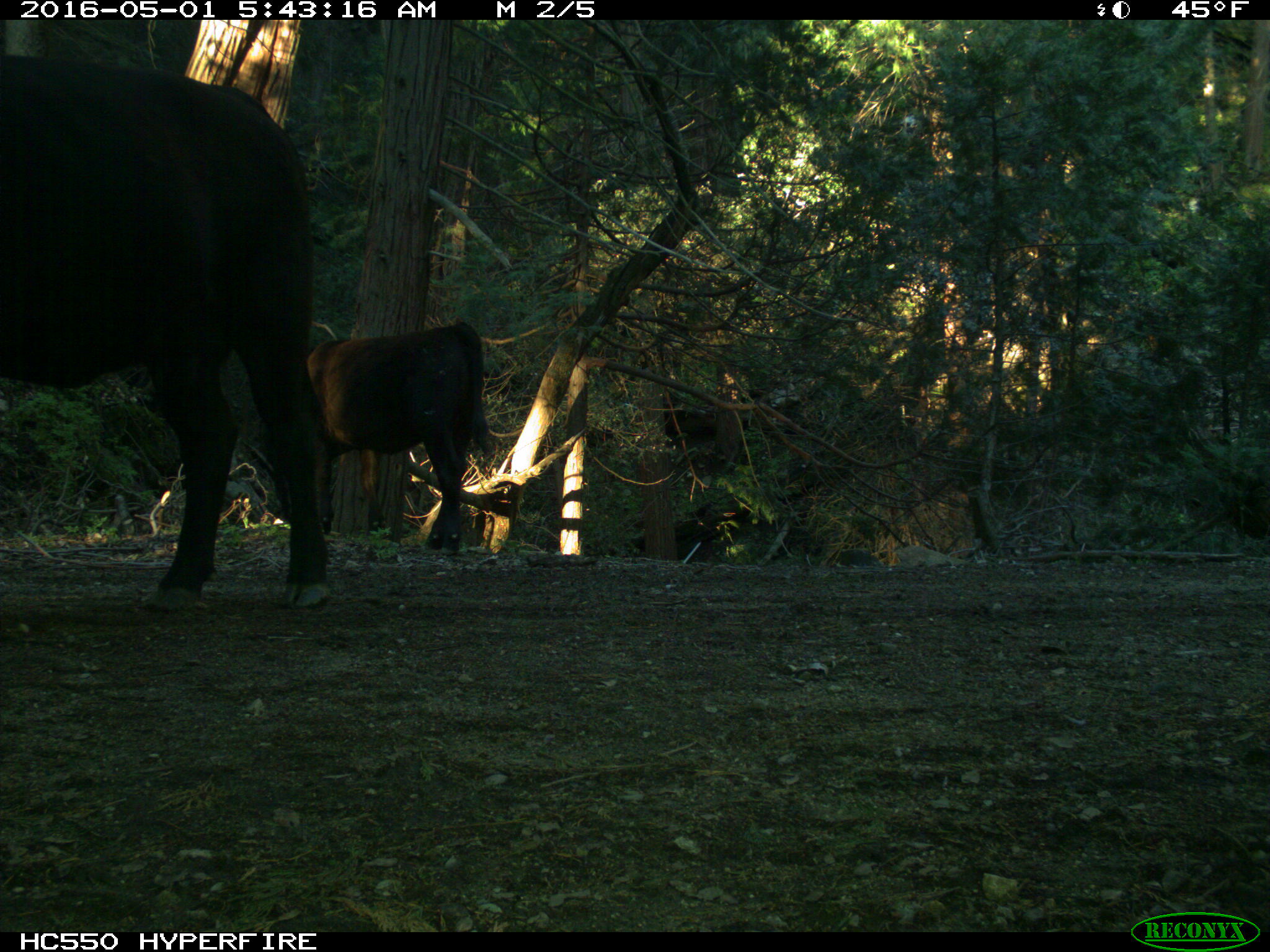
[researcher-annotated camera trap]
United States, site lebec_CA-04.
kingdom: Animalia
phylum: Chordata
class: Mammalia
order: Artiodactyla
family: Bovidae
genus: Bos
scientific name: Bos taurus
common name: domestic cow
Bos taurus (domestic cow).